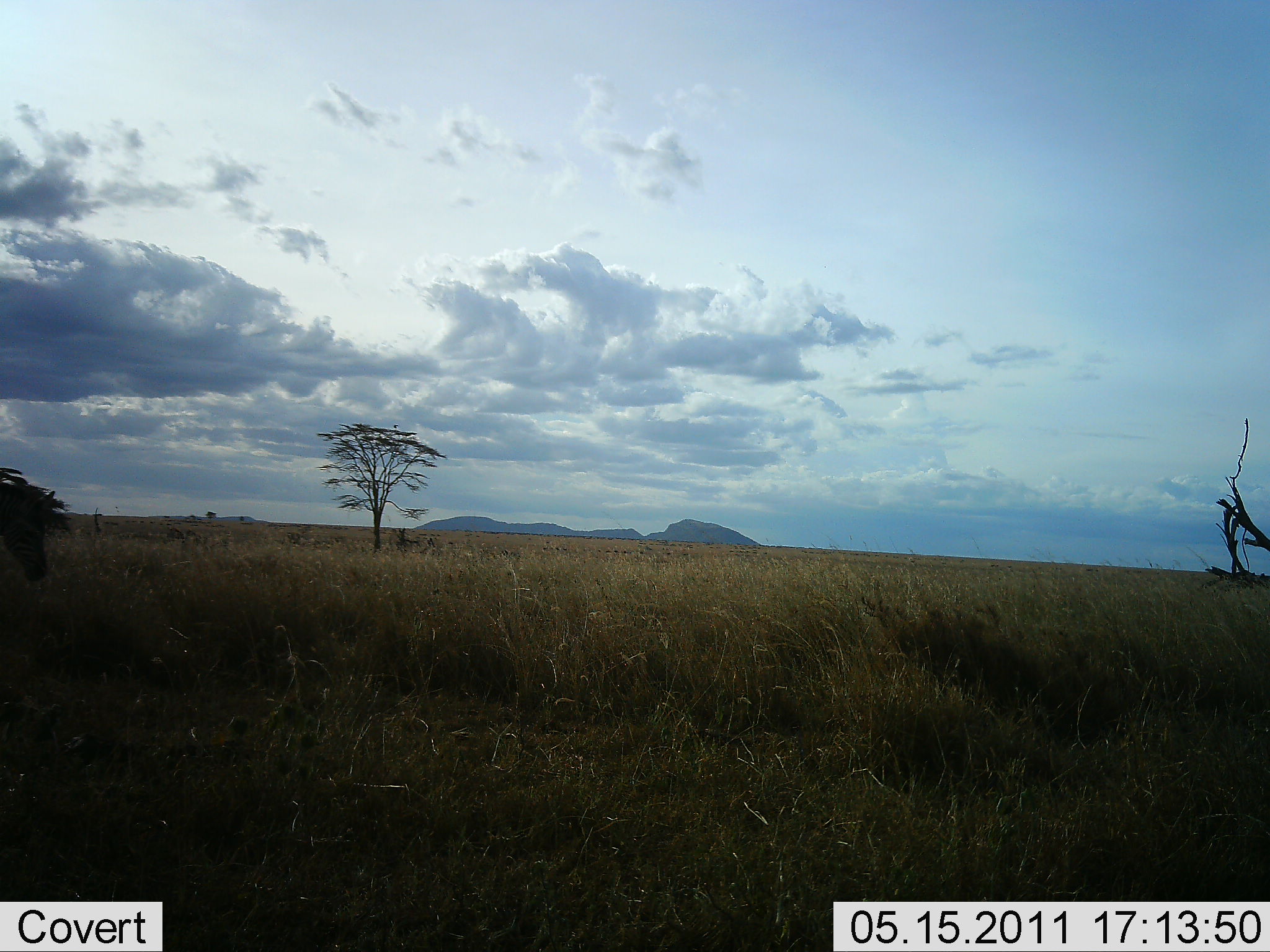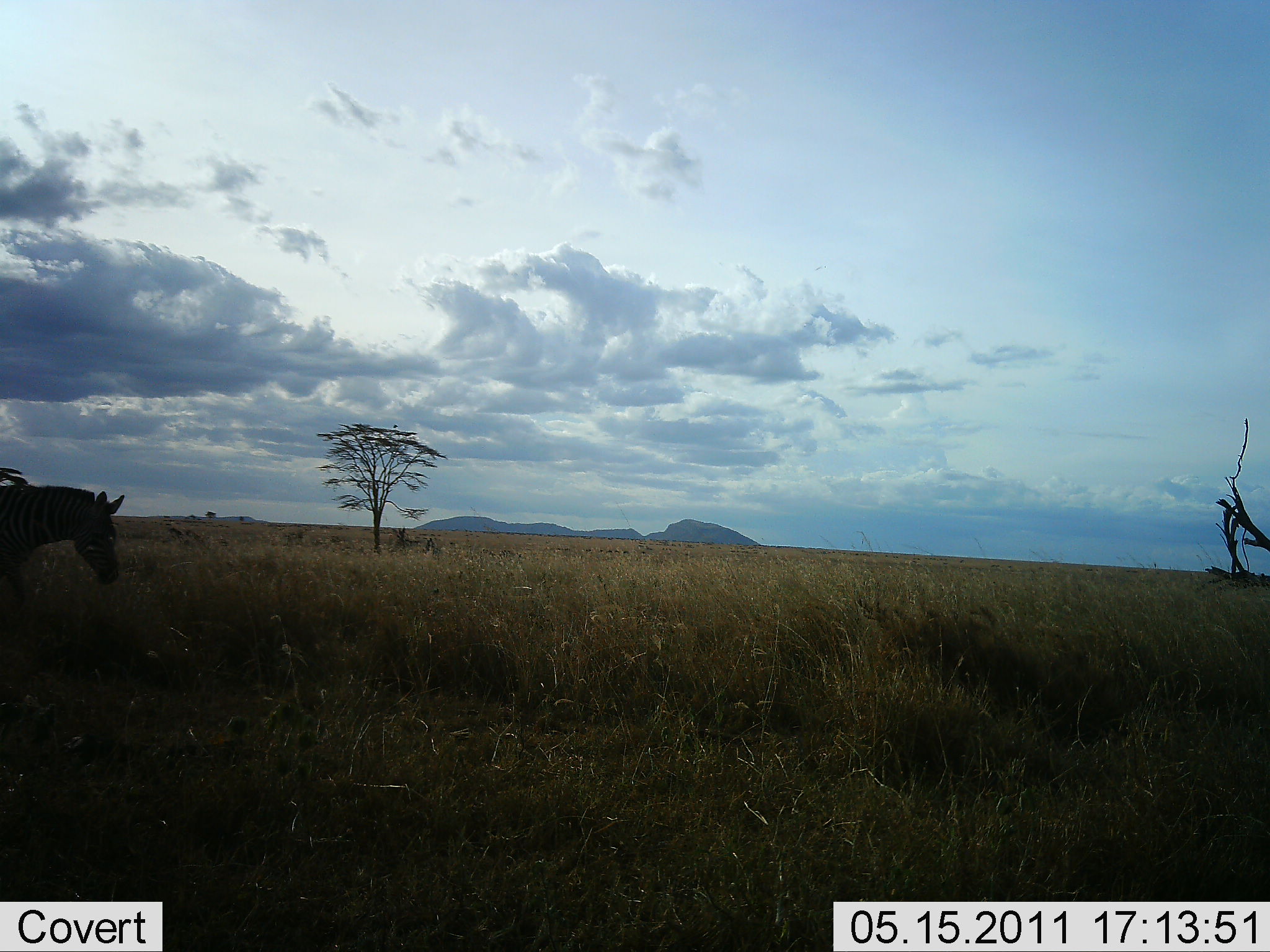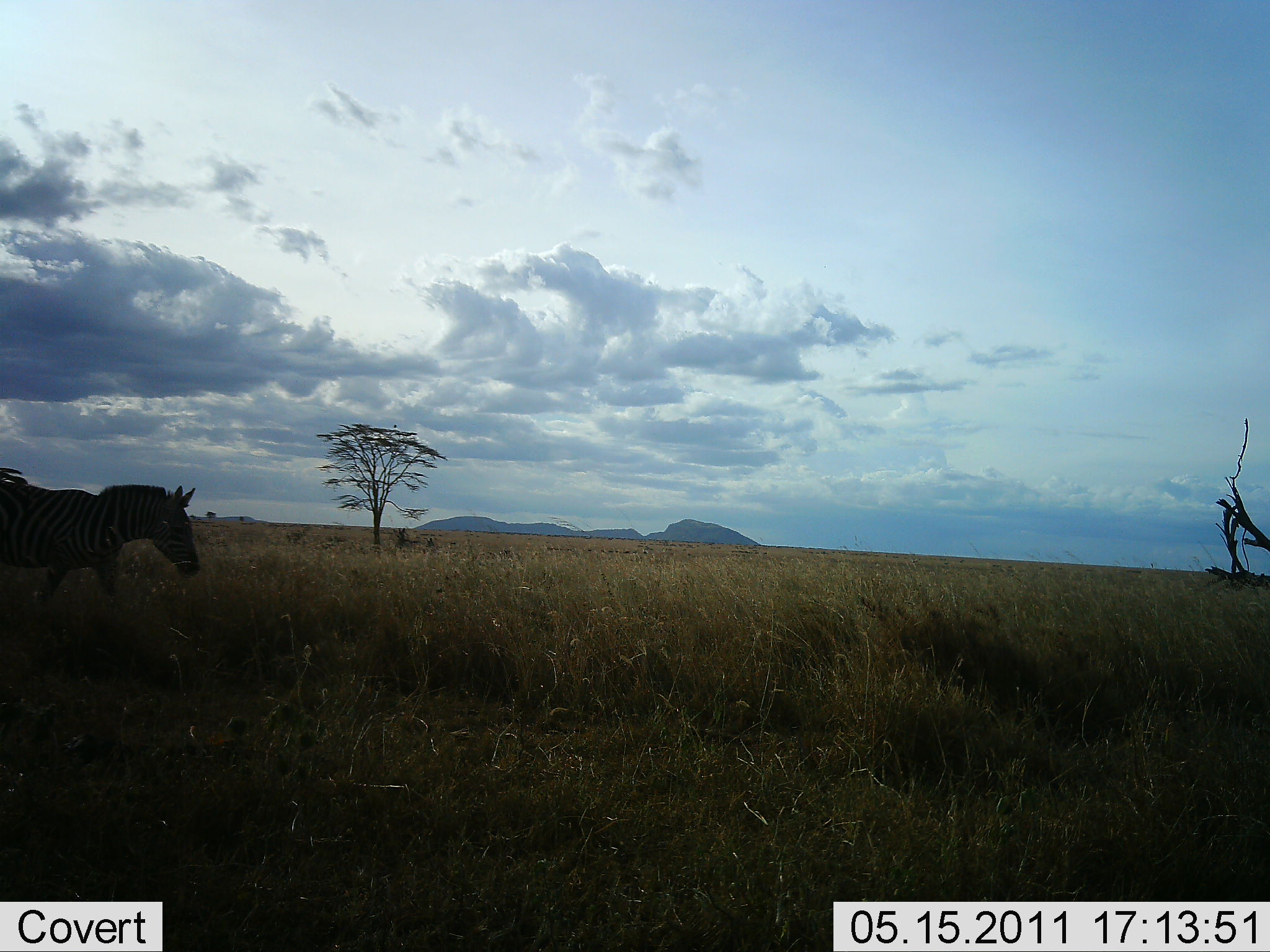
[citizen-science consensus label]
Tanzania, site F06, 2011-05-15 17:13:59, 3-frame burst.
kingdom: Animalia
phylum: Chordata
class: Mammalia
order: Perissodactyla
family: Equidae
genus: Equus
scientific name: Equus quagga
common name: plains zebra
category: zebra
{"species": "zebra (plains zebra) (Equus quagga)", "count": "1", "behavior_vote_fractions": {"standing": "0%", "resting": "0%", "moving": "100%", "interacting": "0%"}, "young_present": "0%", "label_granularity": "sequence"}